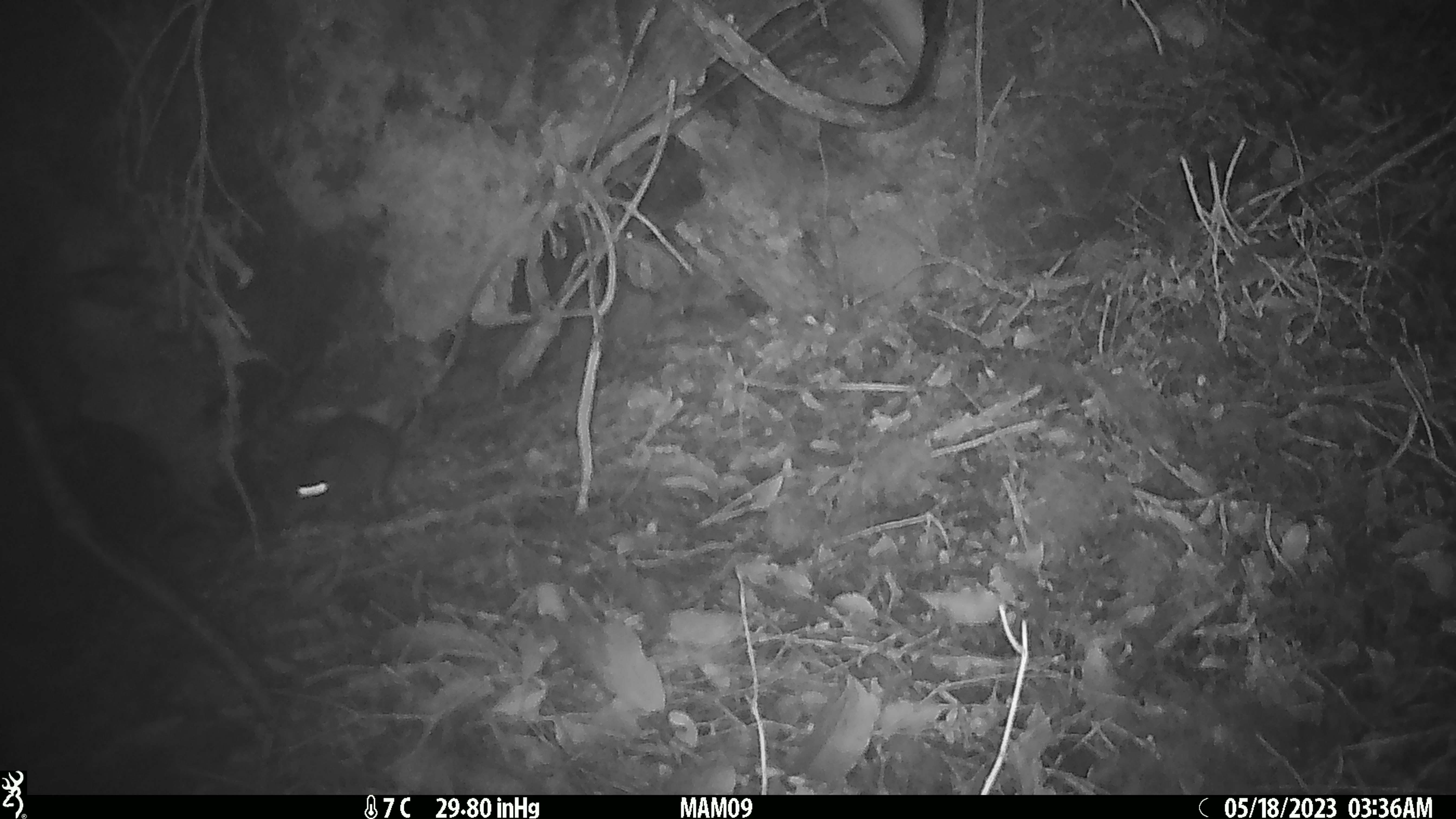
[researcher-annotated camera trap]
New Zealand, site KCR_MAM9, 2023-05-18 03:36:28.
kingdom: Animalia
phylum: Chordata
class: Mammalia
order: Rodentia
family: Muridae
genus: Rattus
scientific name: Rattus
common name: rat